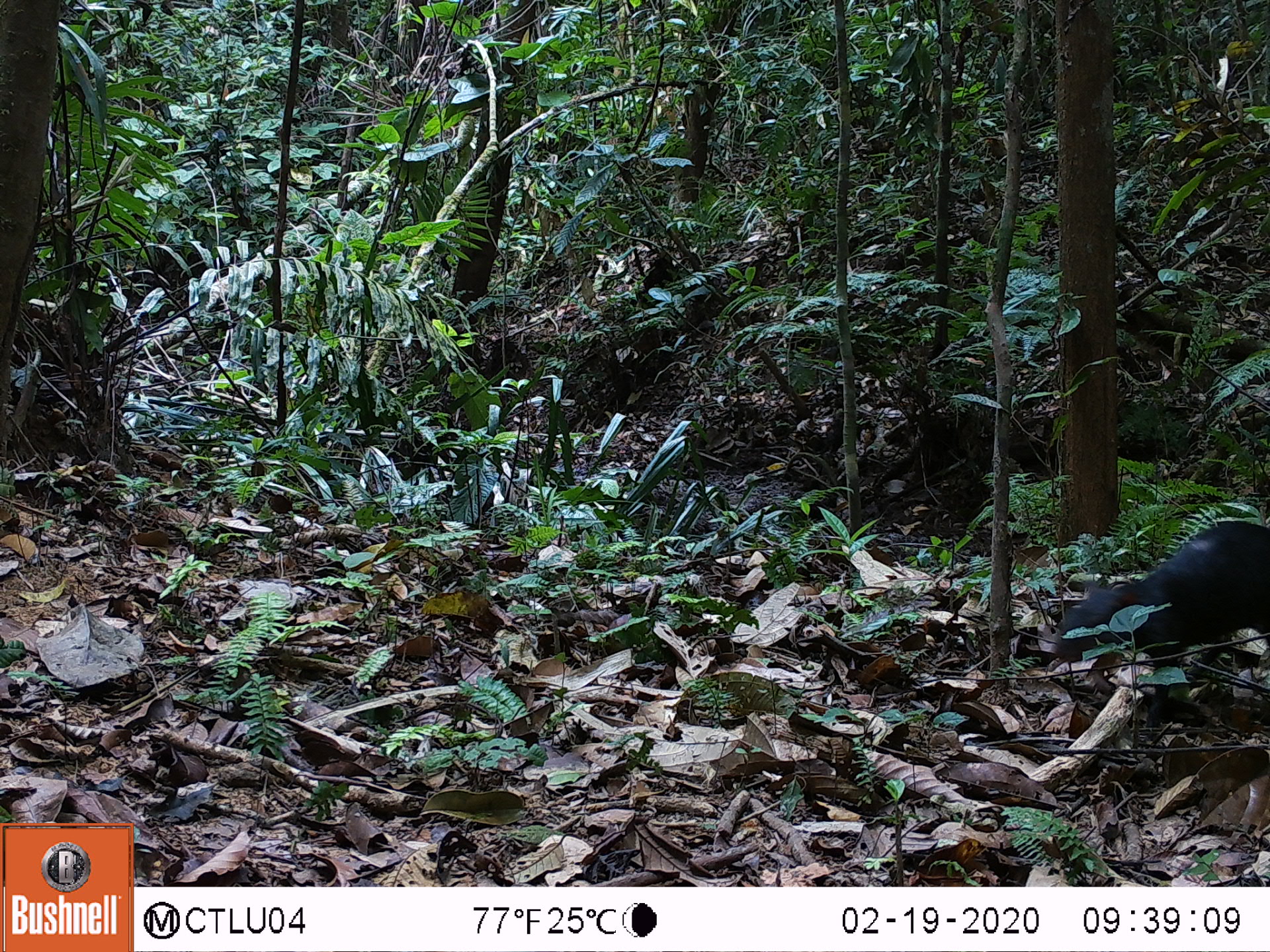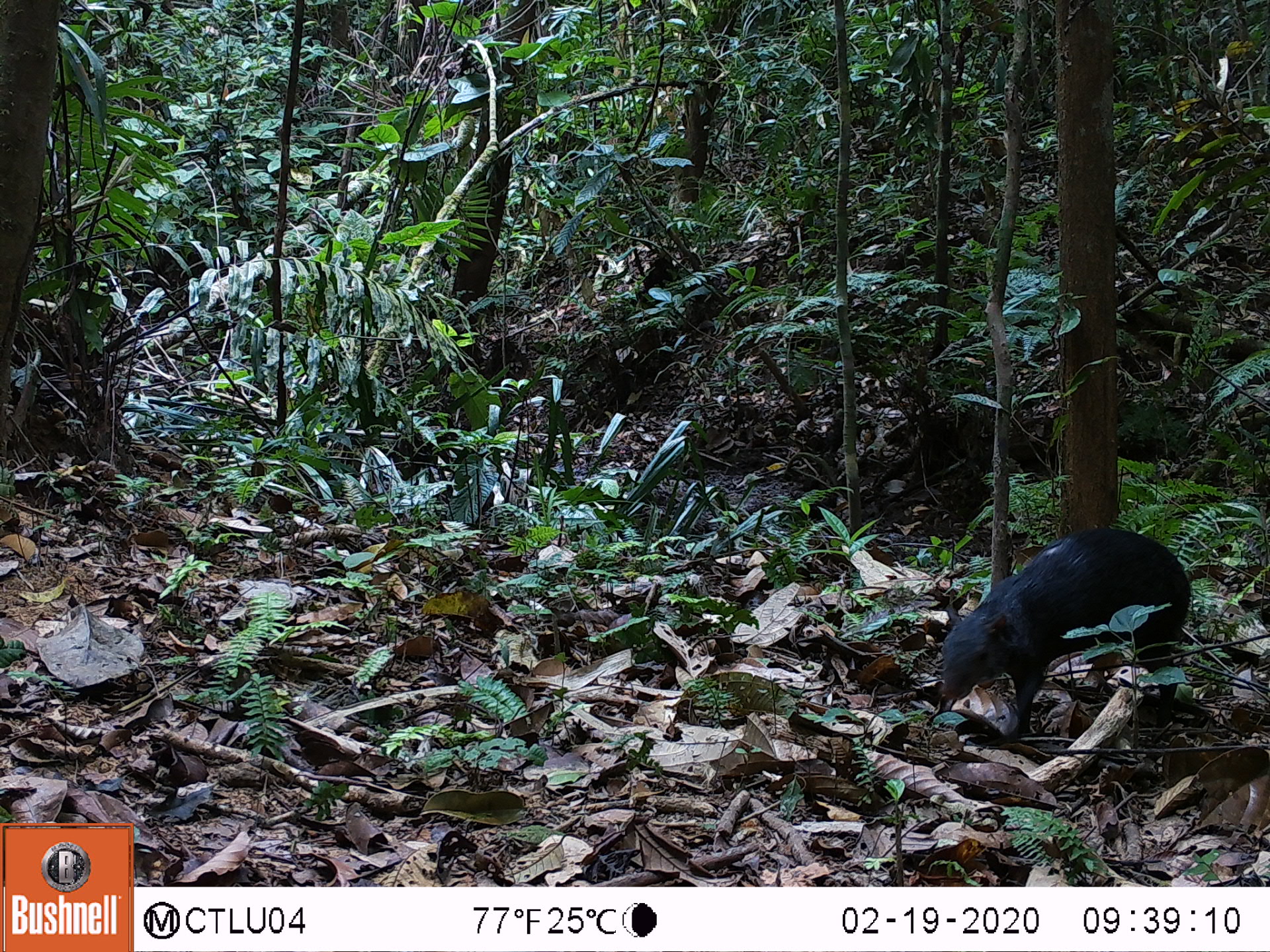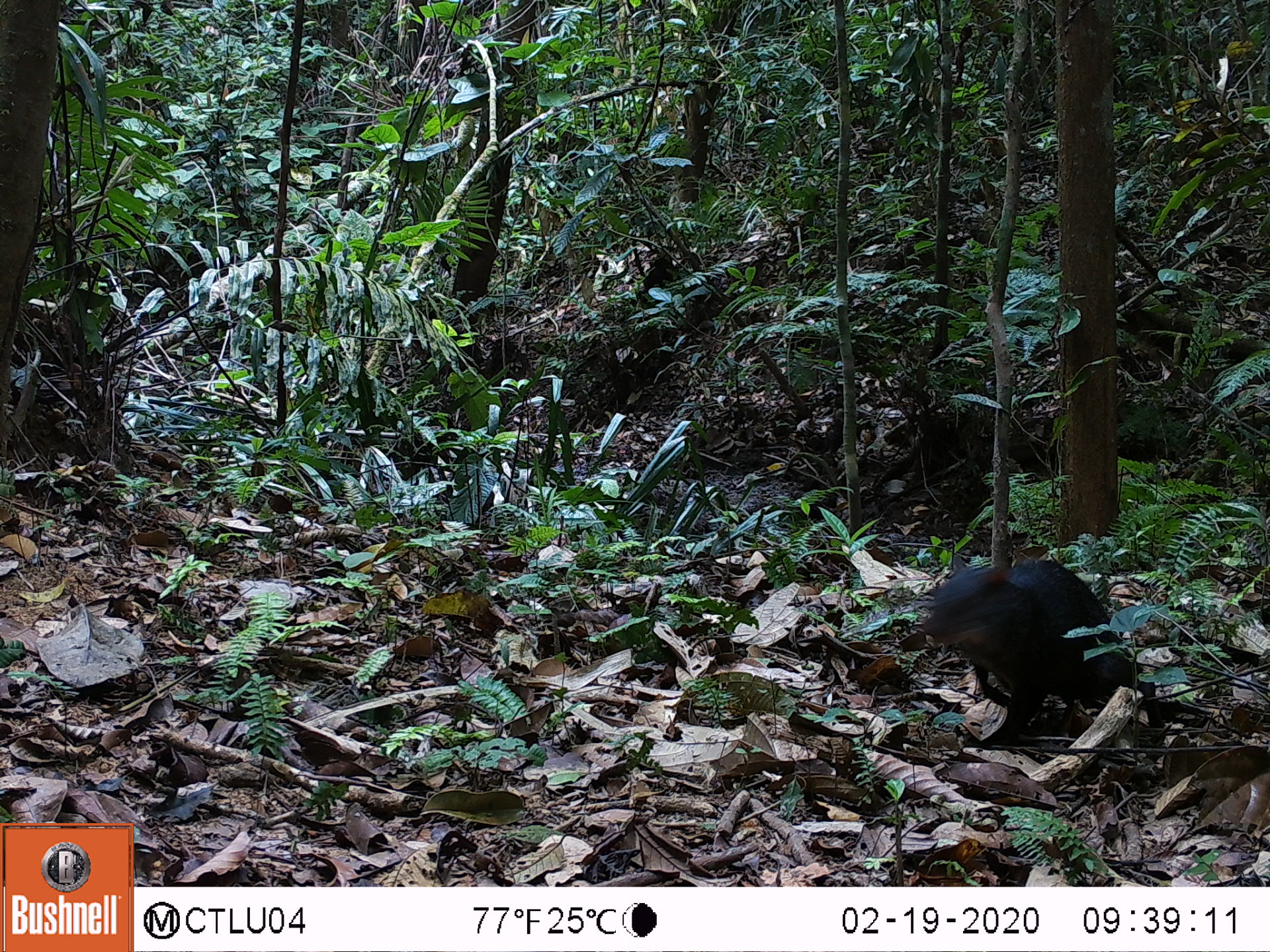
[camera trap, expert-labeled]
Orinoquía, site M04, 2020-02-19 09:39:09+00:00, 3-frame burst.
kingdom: Animalia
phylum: Chordata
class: Mammalia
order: Rodentia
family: Dasyproctidae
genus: Dasyprocta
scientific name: Dasyprocta fuliginosa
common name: black agouti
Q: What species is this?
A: Black agouti (Dasyprocta fuliginosa).